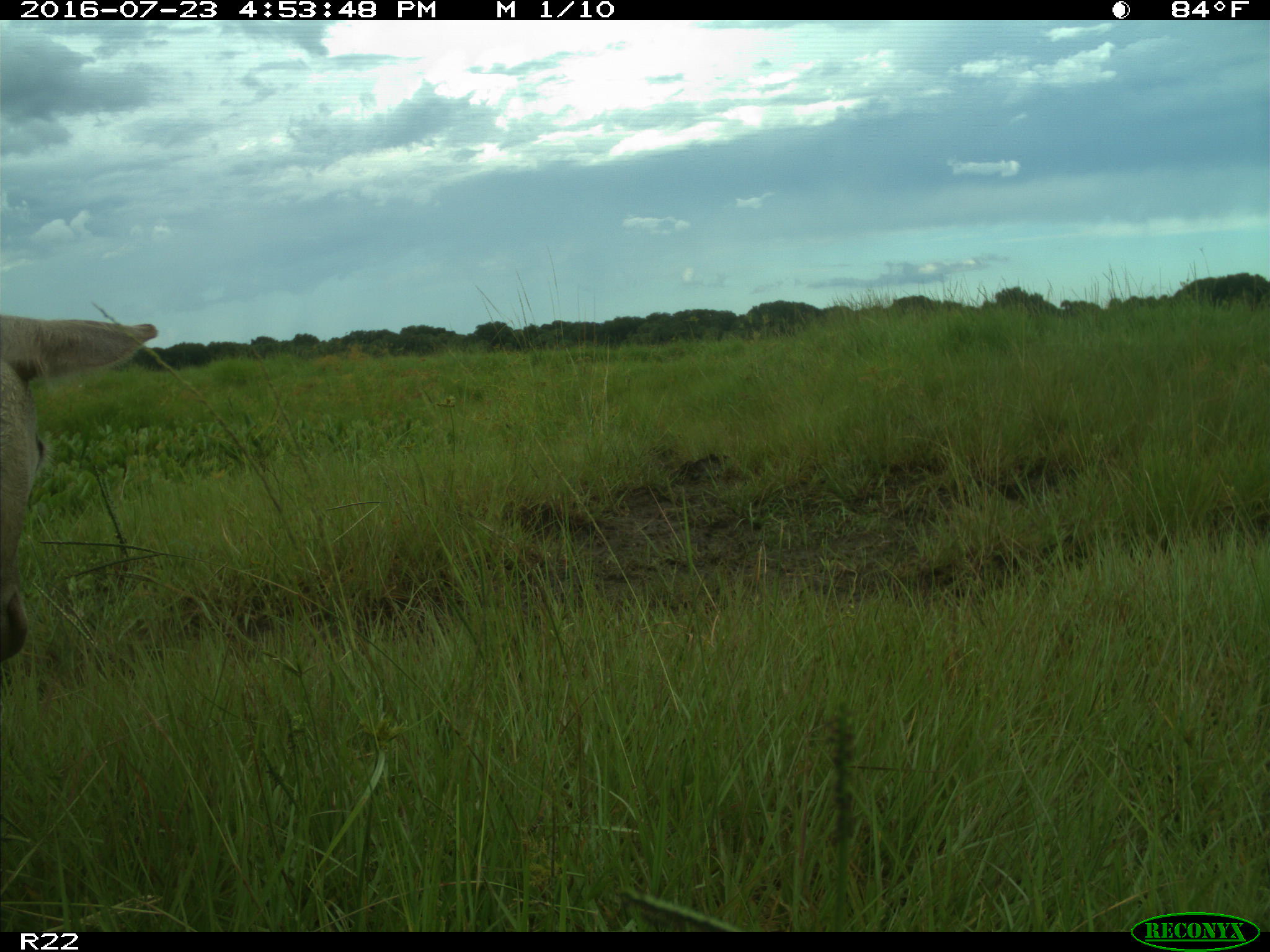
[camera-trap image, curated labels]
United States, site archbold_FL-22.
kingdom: Animalia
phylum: Chordata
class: Mammalia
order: Artiodactyla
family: Bovidae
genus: Bos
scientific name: Bos taurus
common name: domestic cow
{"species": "Bos taurus (domestic cow)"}